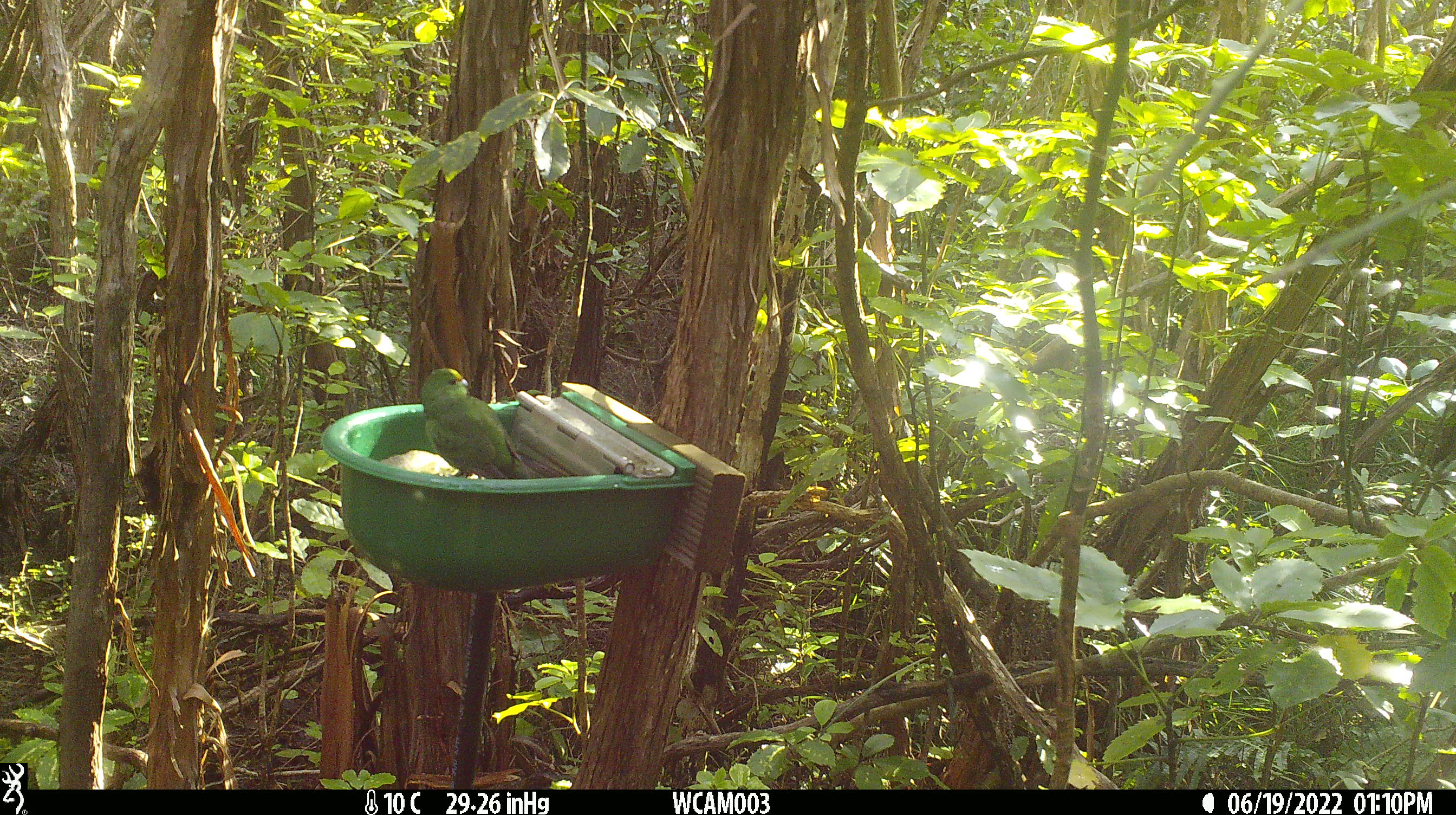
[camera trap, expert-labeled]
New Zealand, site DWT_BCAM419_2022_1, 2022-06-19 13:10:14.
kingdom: Animalia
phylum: Chordata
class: Aves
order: Psittaciformes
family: Psittaculidae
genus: Cyanoramphus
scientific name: Cyanoramphus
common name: parakeet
Parakeet (Cyanoramphus).